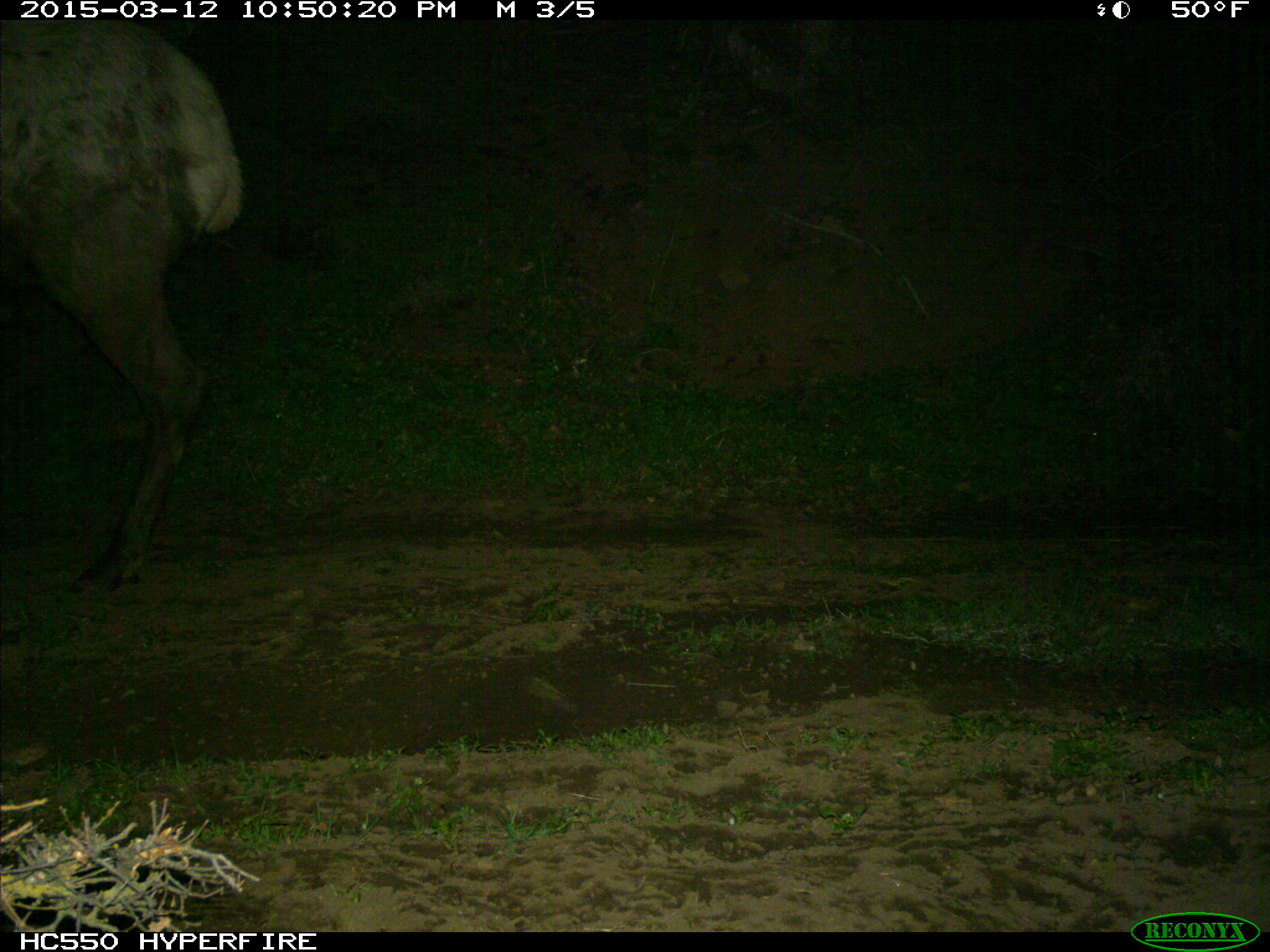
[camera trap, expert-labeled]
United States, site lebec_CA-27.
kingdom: Animalia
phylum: Chordata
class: Mammalia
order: Artiodactyla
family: Cervidae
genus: Cervus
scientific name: Cervus canadensis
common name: elk